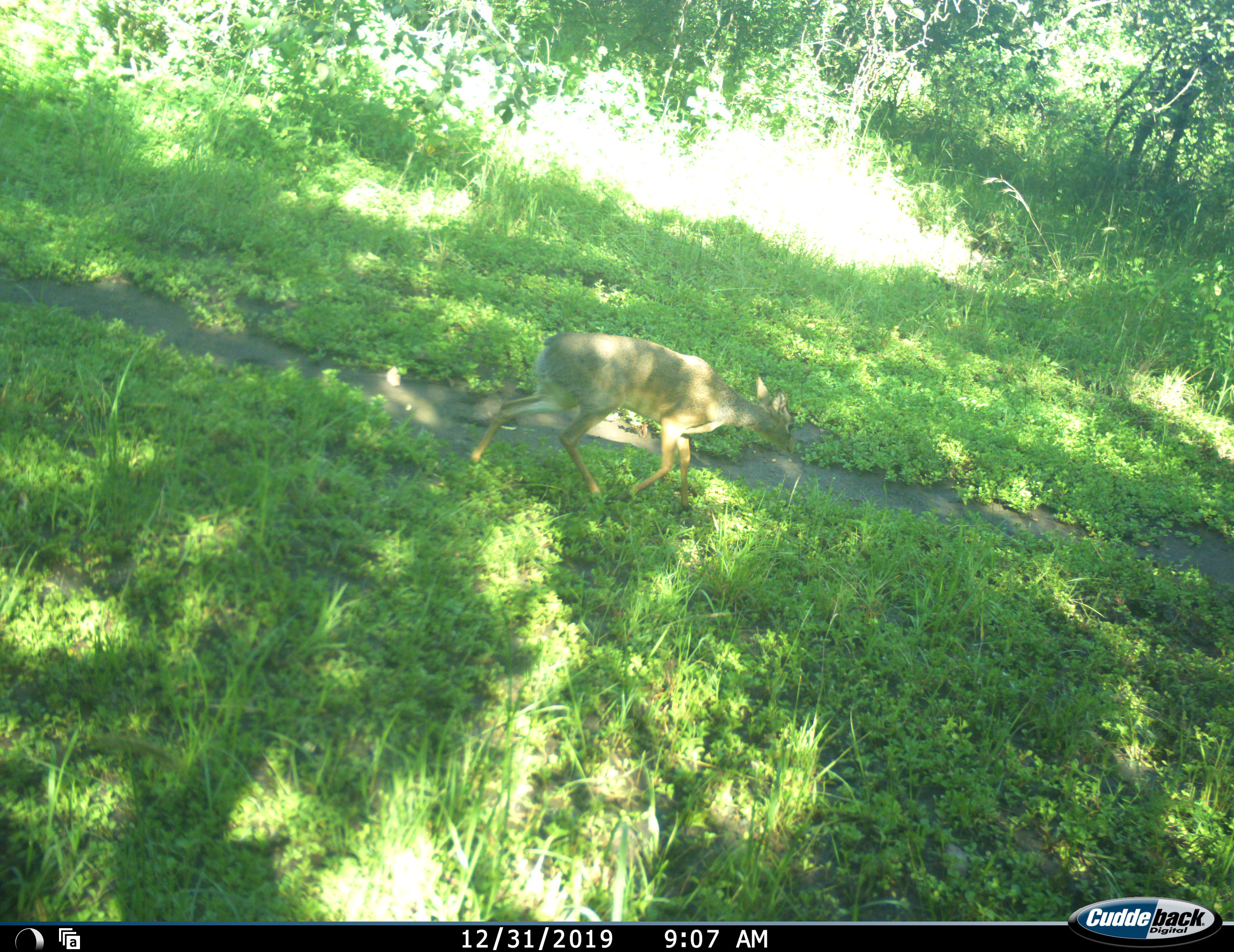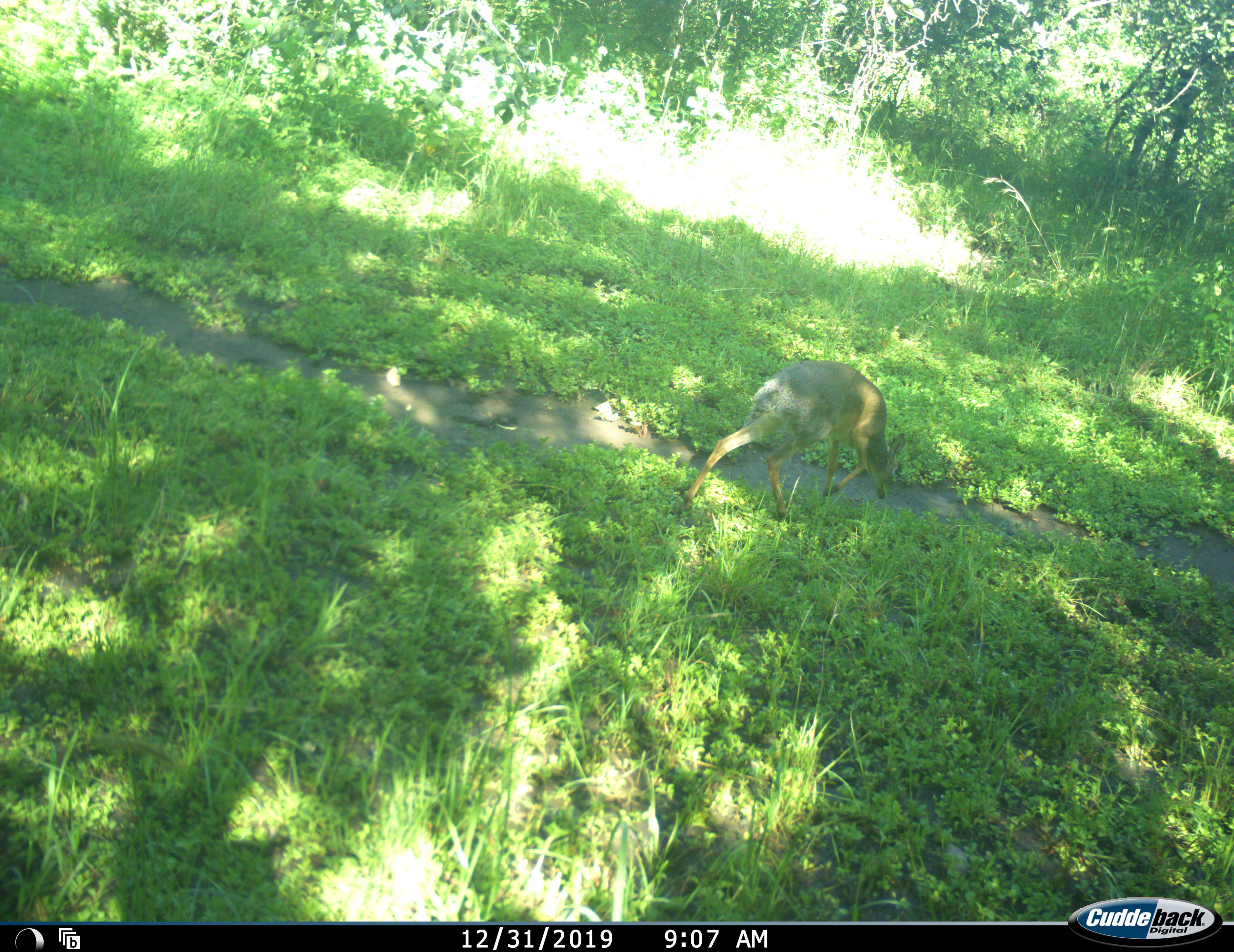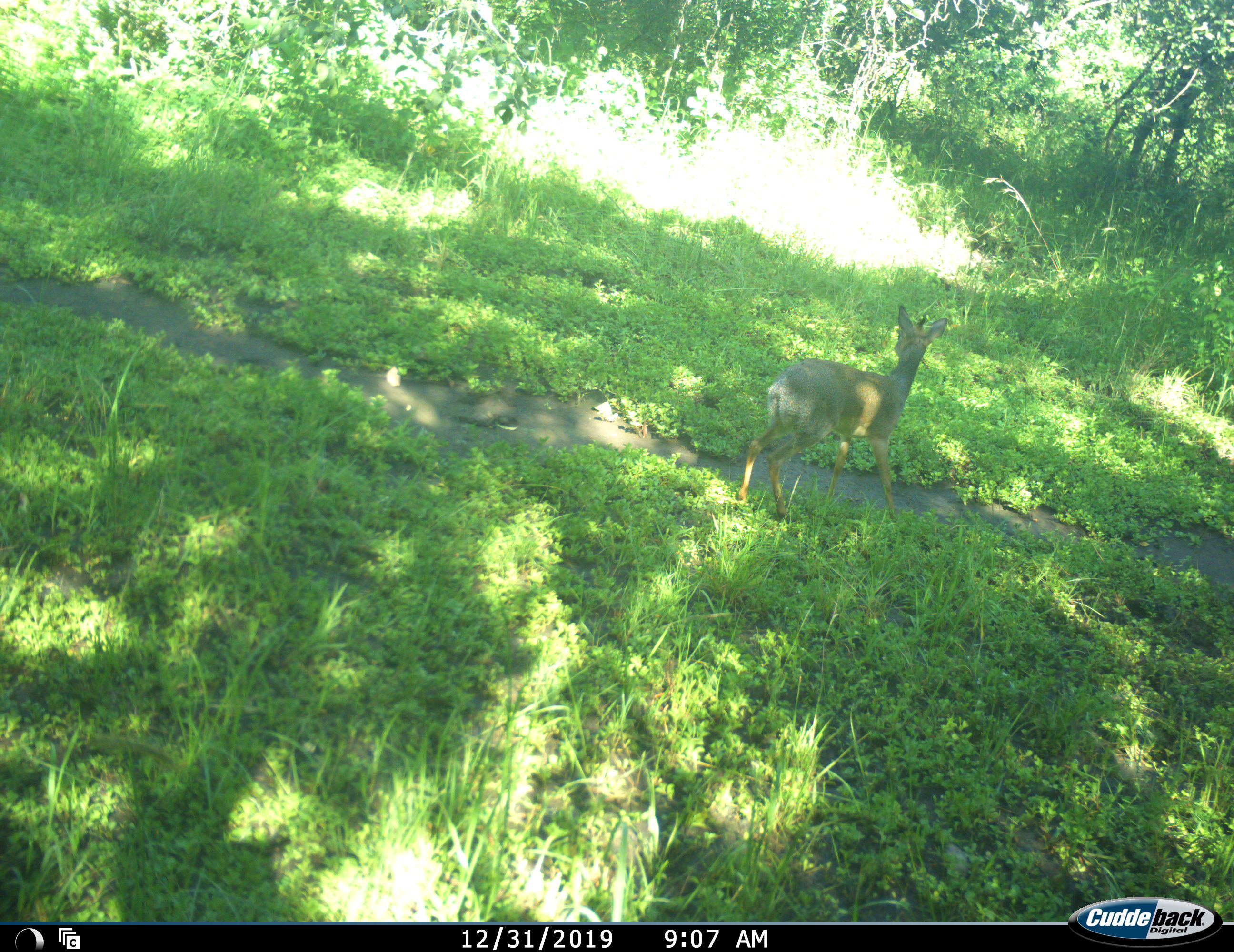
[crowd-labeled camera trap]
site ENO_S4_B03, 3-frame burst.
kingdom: Animalia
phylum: Chordata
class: Mammalia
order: Artiodactyla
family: Bovidae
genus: Madoqua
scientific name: Madoqua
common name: dik-dik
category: dikdik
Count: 1.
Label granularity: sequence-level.